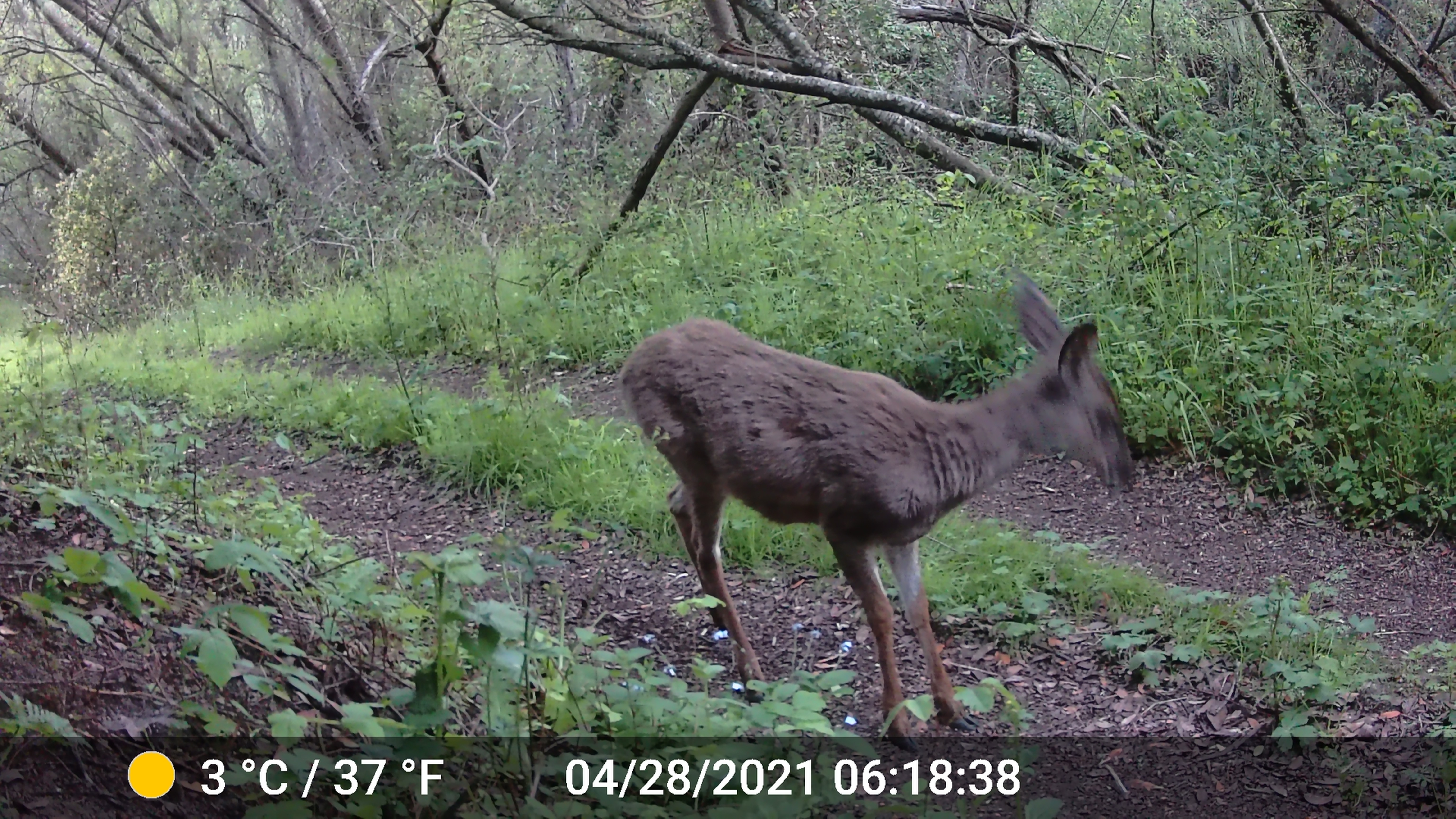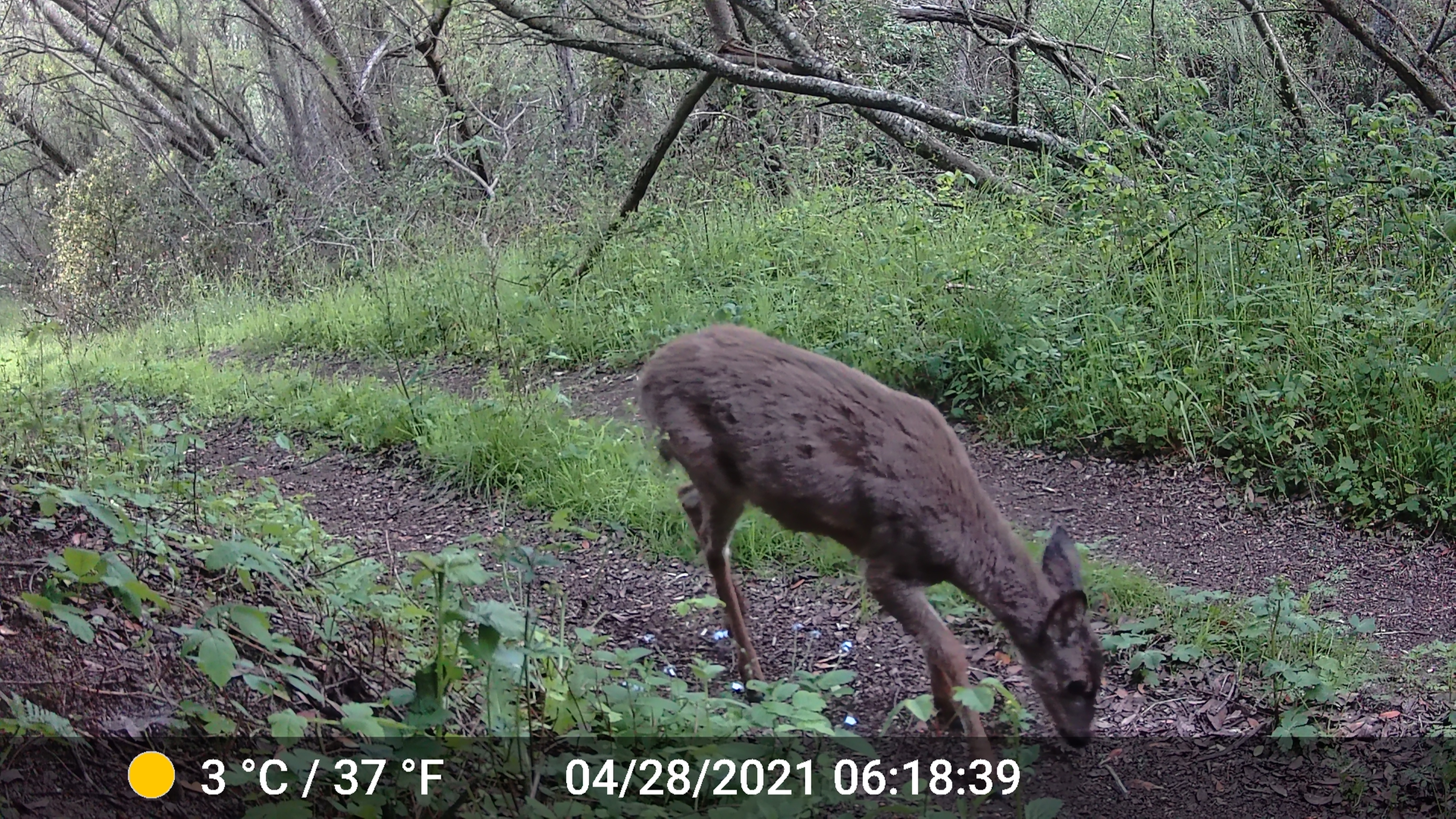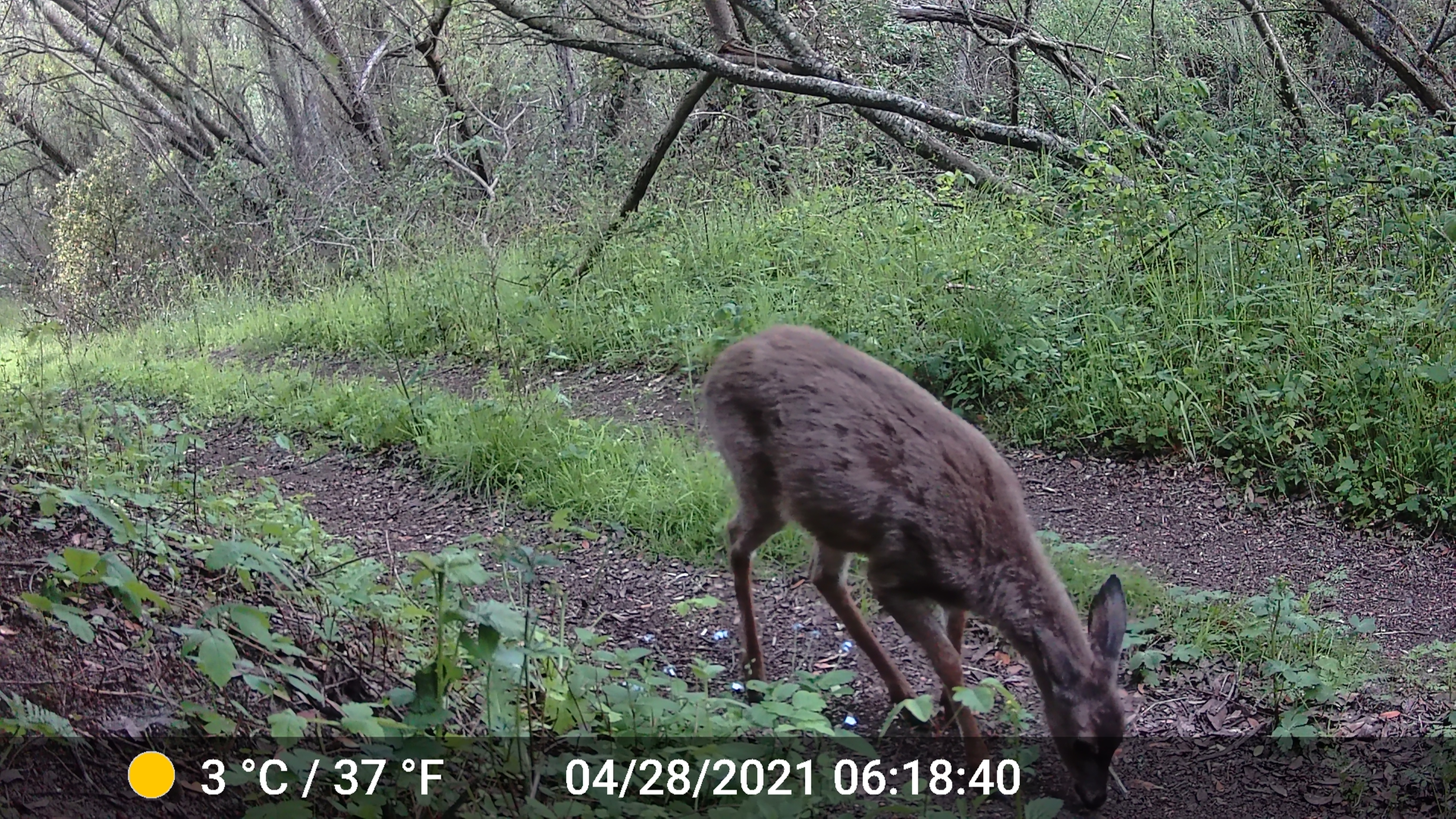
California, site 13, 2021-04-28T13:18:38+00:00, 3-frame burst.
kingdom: Animalia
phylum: Chordata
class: Mammalia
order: Artiodactyla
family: Cervidae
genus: Odocoileus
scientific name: Odocoileus hemionus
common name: mule deer